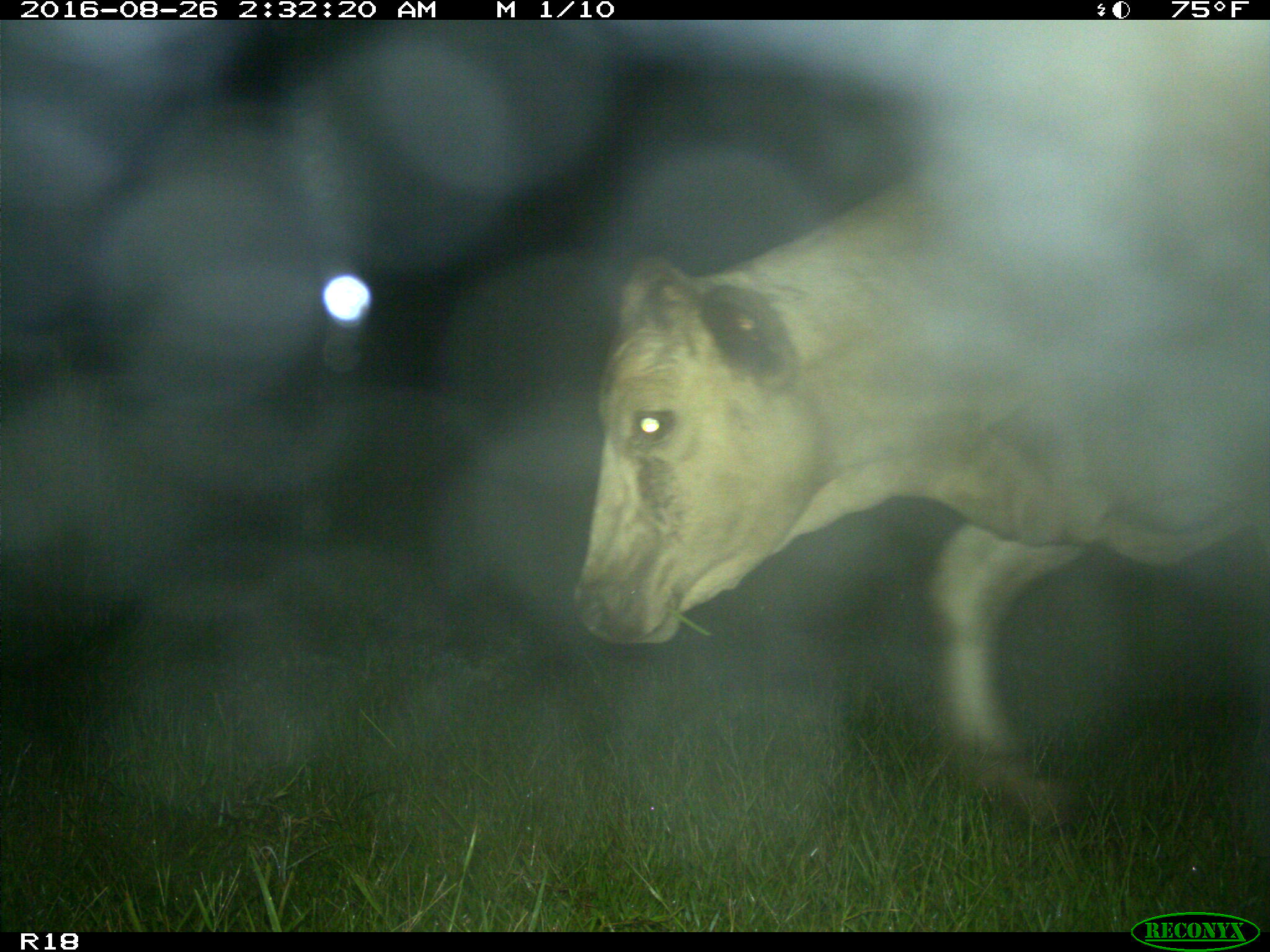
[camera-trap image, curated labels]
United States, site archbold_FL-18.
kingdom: Animalia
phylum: Chordata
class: Mammalia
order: Artiodactyla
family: Bovidae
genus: Bos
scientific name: Bos taurus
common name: domestic cow